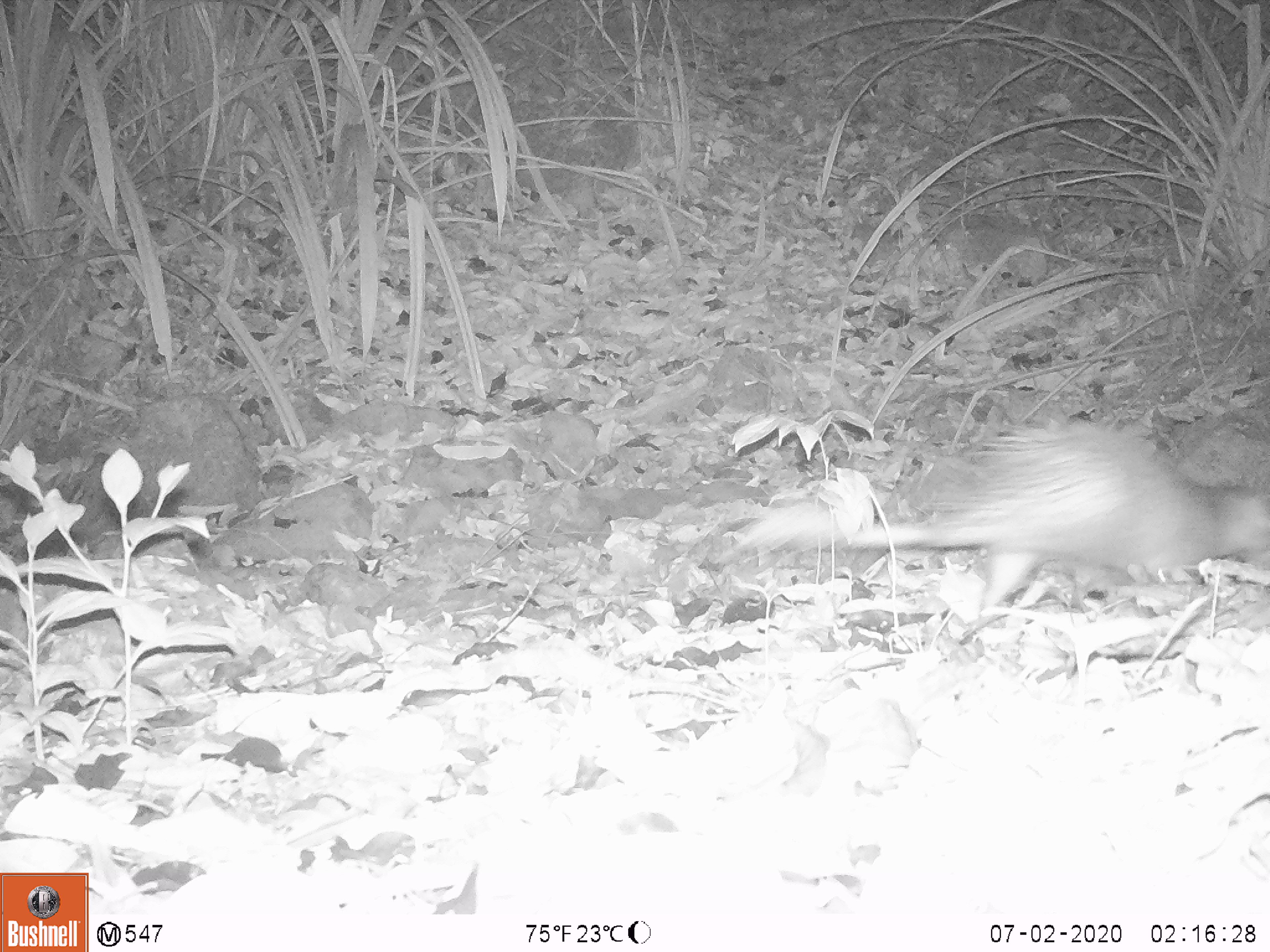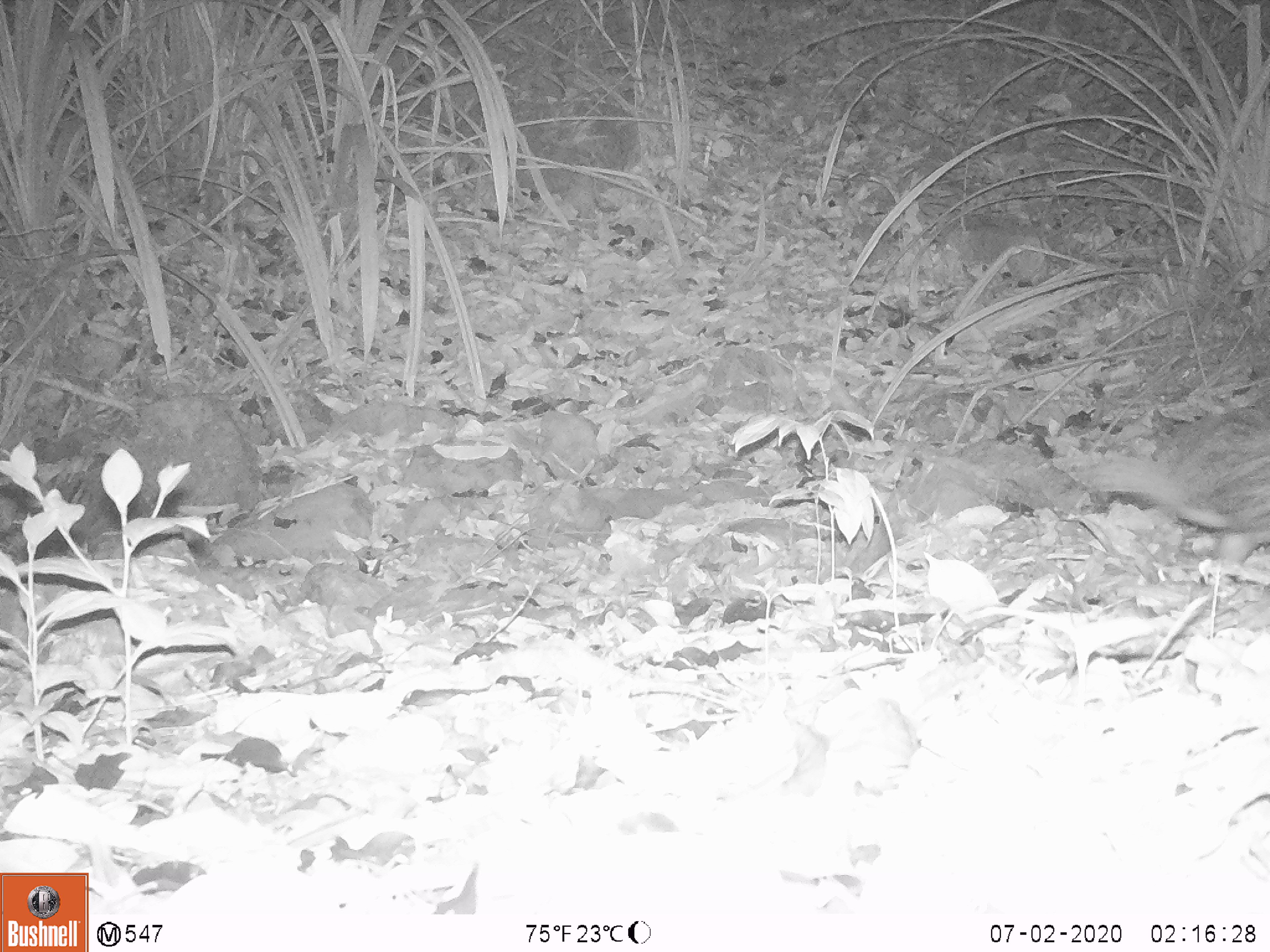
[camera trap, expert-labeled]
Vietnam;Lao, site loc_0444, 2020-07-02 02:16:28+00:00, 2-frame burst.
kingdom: Animalia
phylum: Chordata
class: Mammalia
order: Rodentia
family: Hystricidae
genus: Atherurus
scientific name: Atherurus macrourus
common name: asiatic brush-tailed porcupine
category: asiatic brush tailed porcupine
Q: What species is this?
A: Asiatic brush tailed porcupine (asiatic brush-tailed porcupine) (Atherurus macrourus).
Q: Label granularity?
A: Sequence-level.